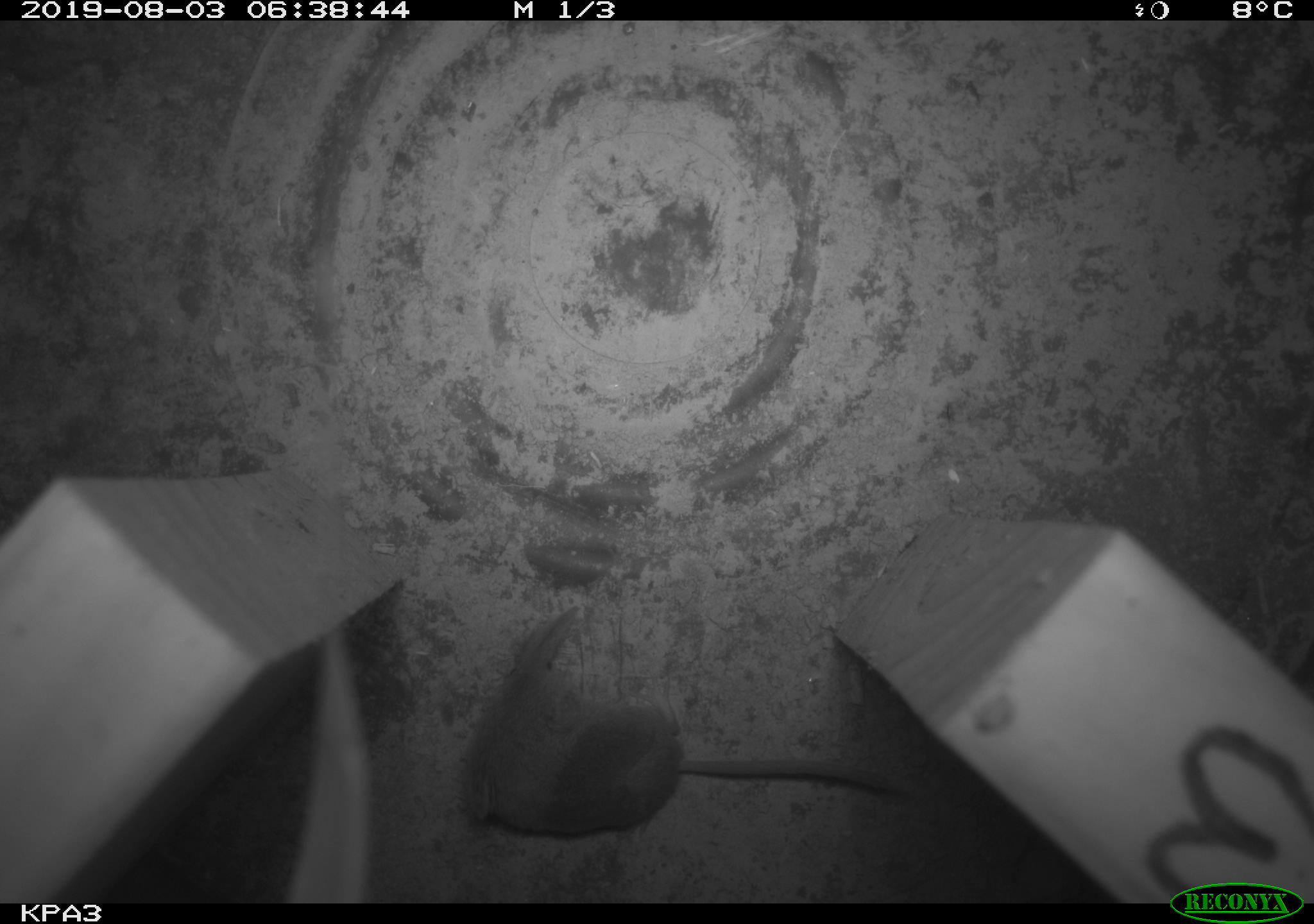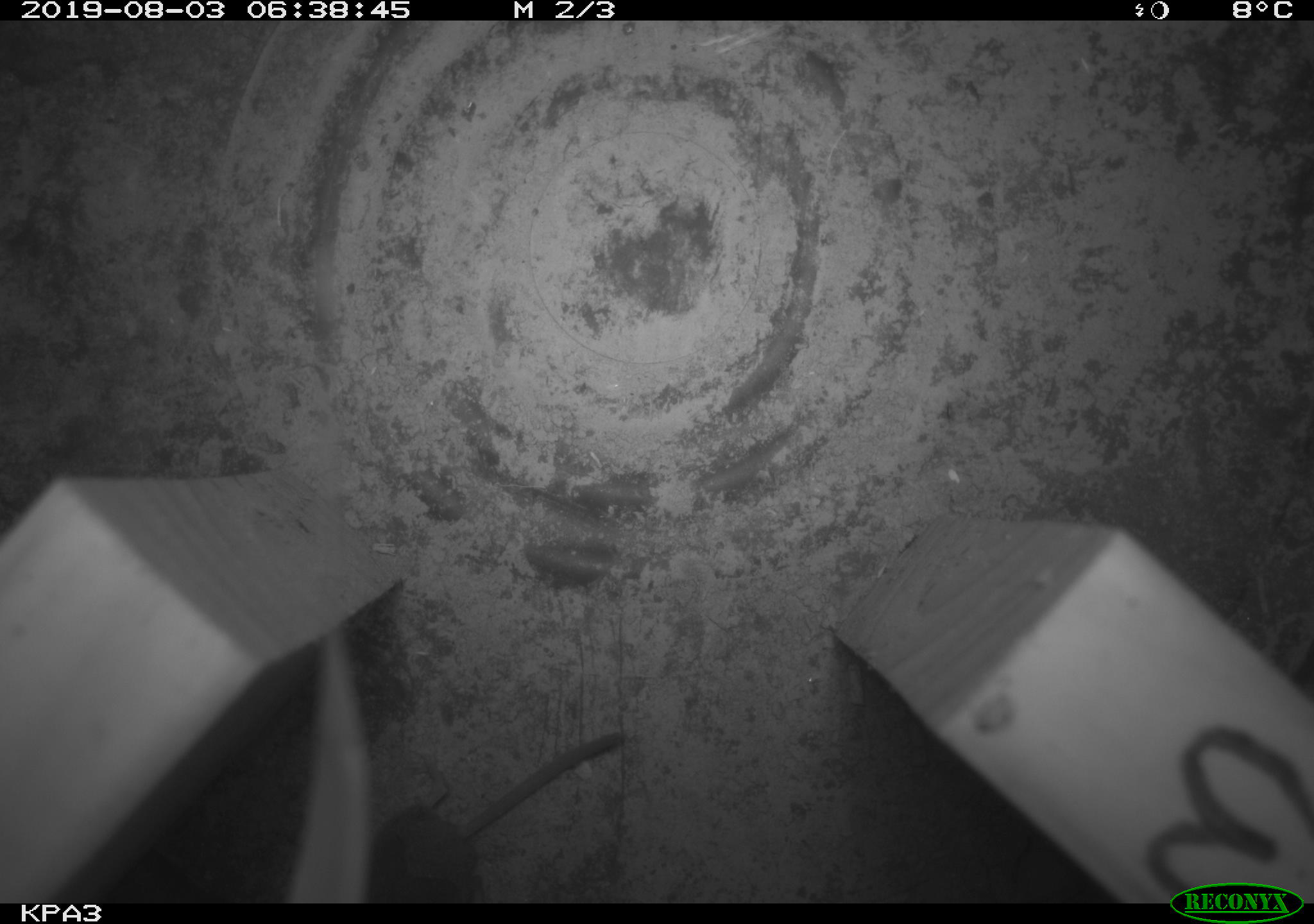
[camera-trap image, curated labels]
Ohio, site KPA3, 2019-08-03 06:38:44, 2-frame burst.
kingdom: Animalia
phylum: Chordata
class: Mammalia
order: Eulipotyphla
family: Soricidae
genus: Sorex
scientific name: Sorex cinereus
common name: masked shrew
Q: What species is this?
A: Masked shrew (Sorex cinereus).